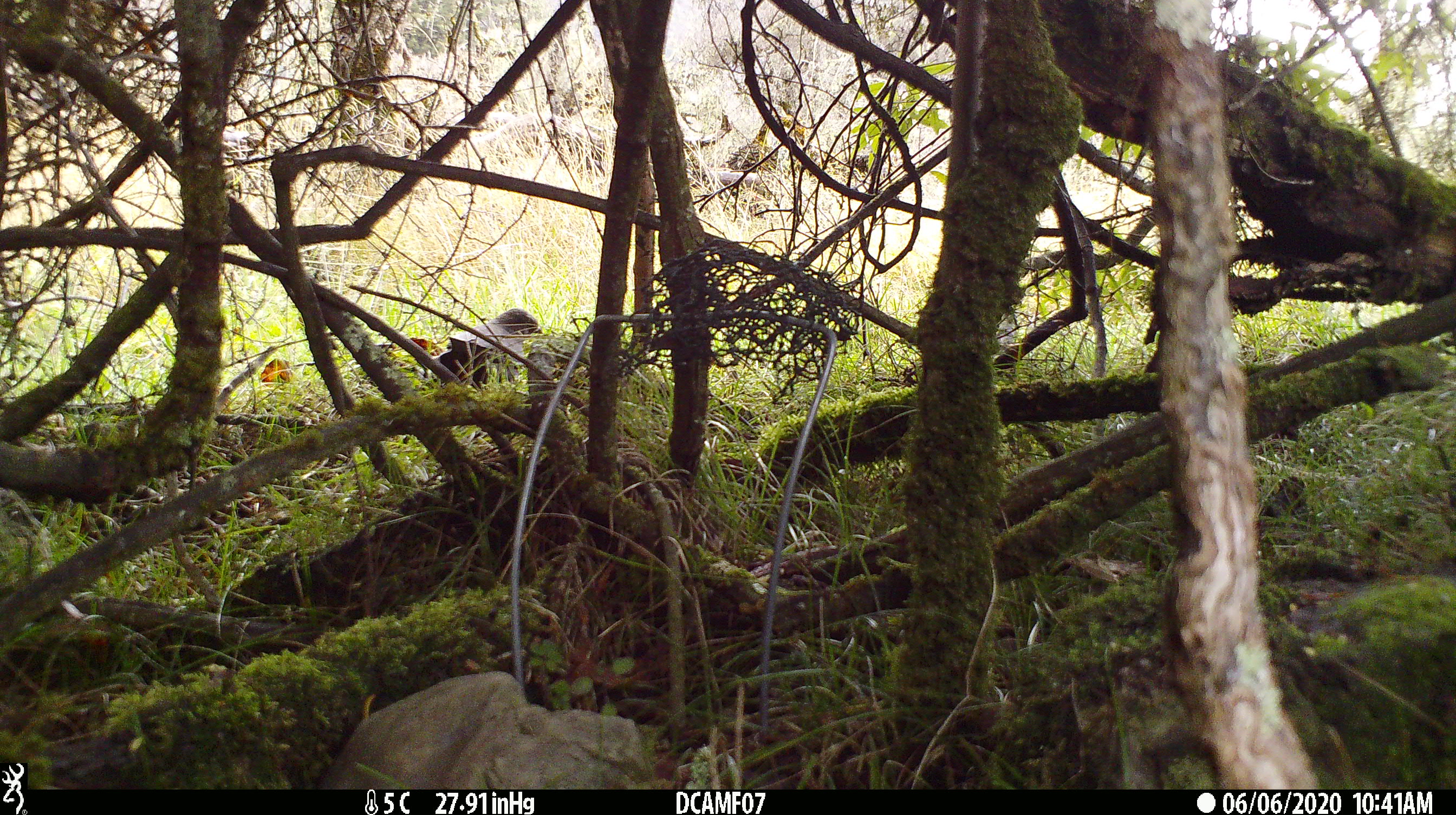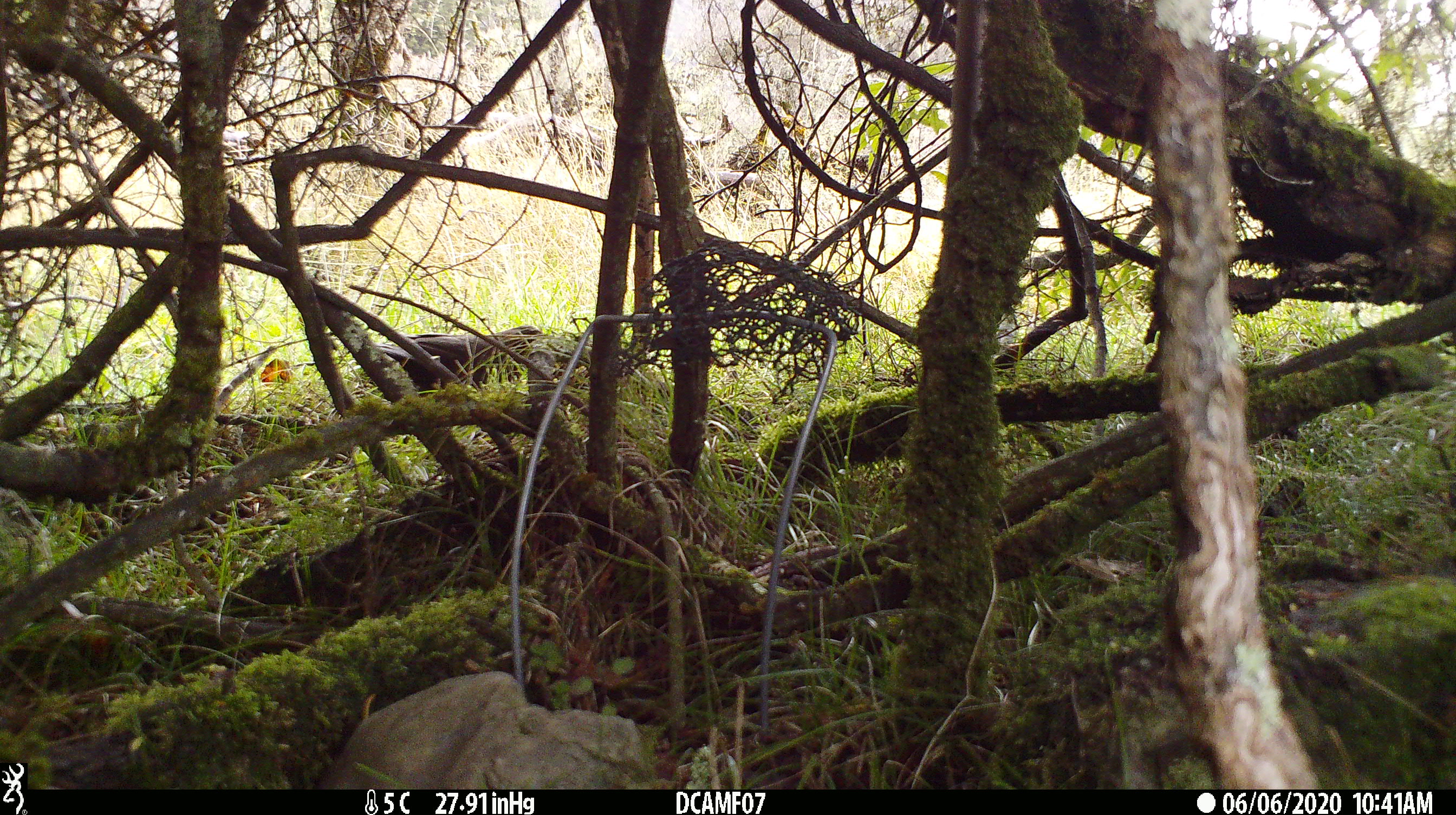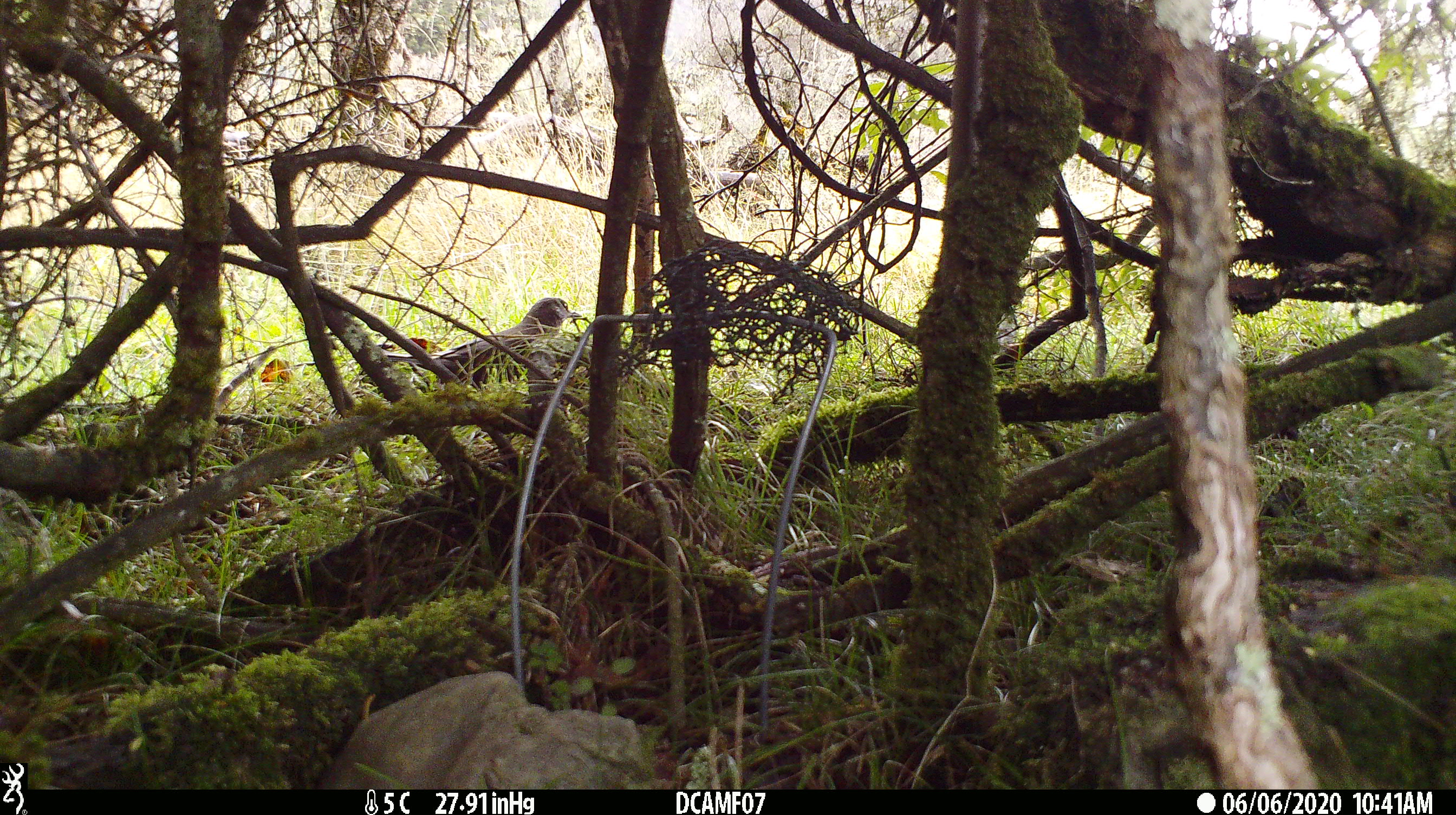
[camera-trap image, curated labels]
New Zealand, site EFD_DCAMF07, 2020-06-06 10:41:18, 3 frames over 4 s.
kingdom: Animalia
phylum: Chordata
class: Aves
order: Passeriformes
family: Turdidae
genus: Turdus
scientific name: Turdus merula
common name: eurasian blackbird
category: blackbird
Blackbird (eurasian blackbird) (Turdus merula).